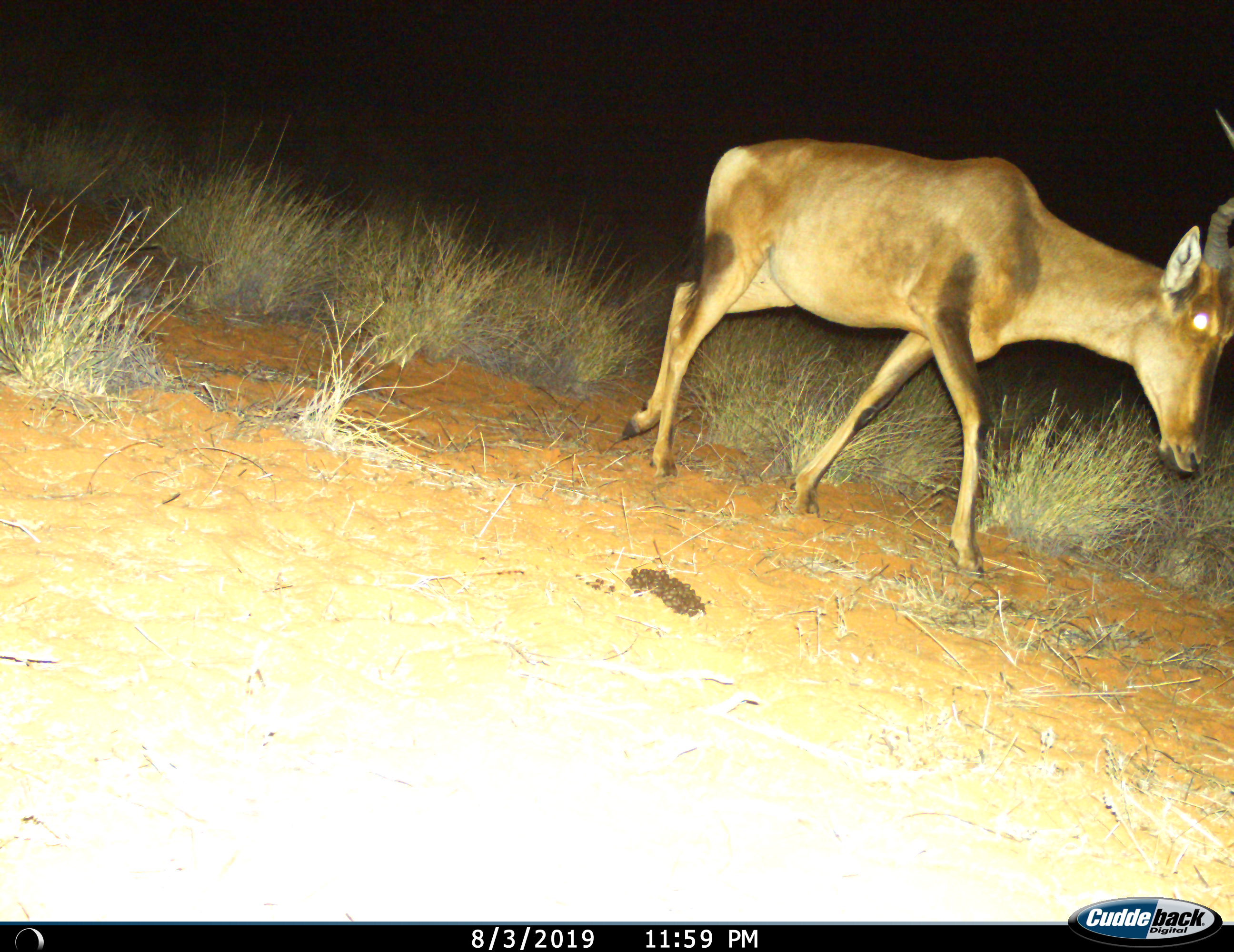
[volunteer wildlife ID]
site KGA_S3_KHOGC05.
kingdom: Animalia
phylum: Chordata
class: Mammalia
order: Artiodactyla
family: Bovidae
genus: Alcelaphus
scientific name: Alcelaphus buselaphus caama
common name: red hartebeest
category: hartebeestred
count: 1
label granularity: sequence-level